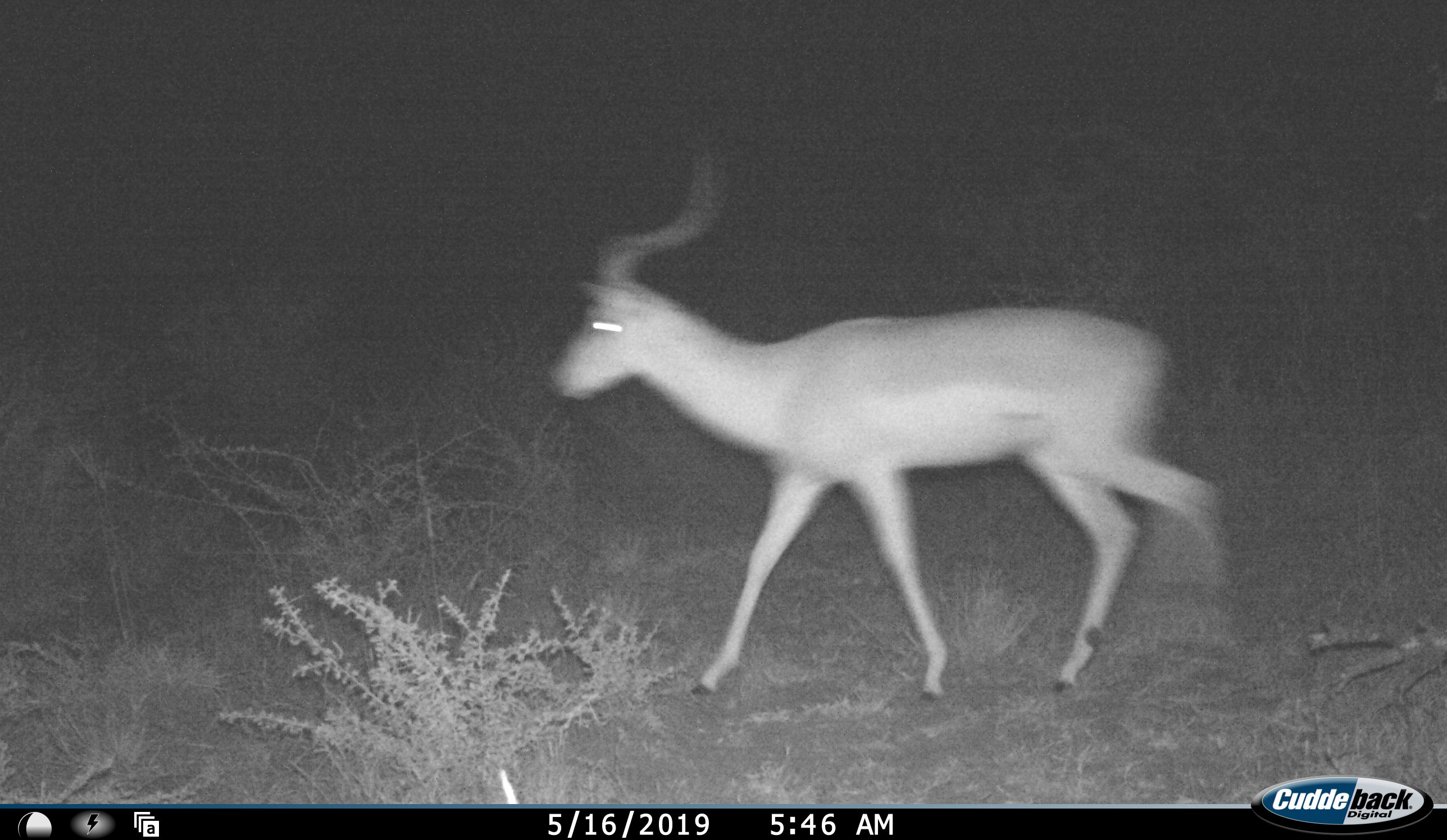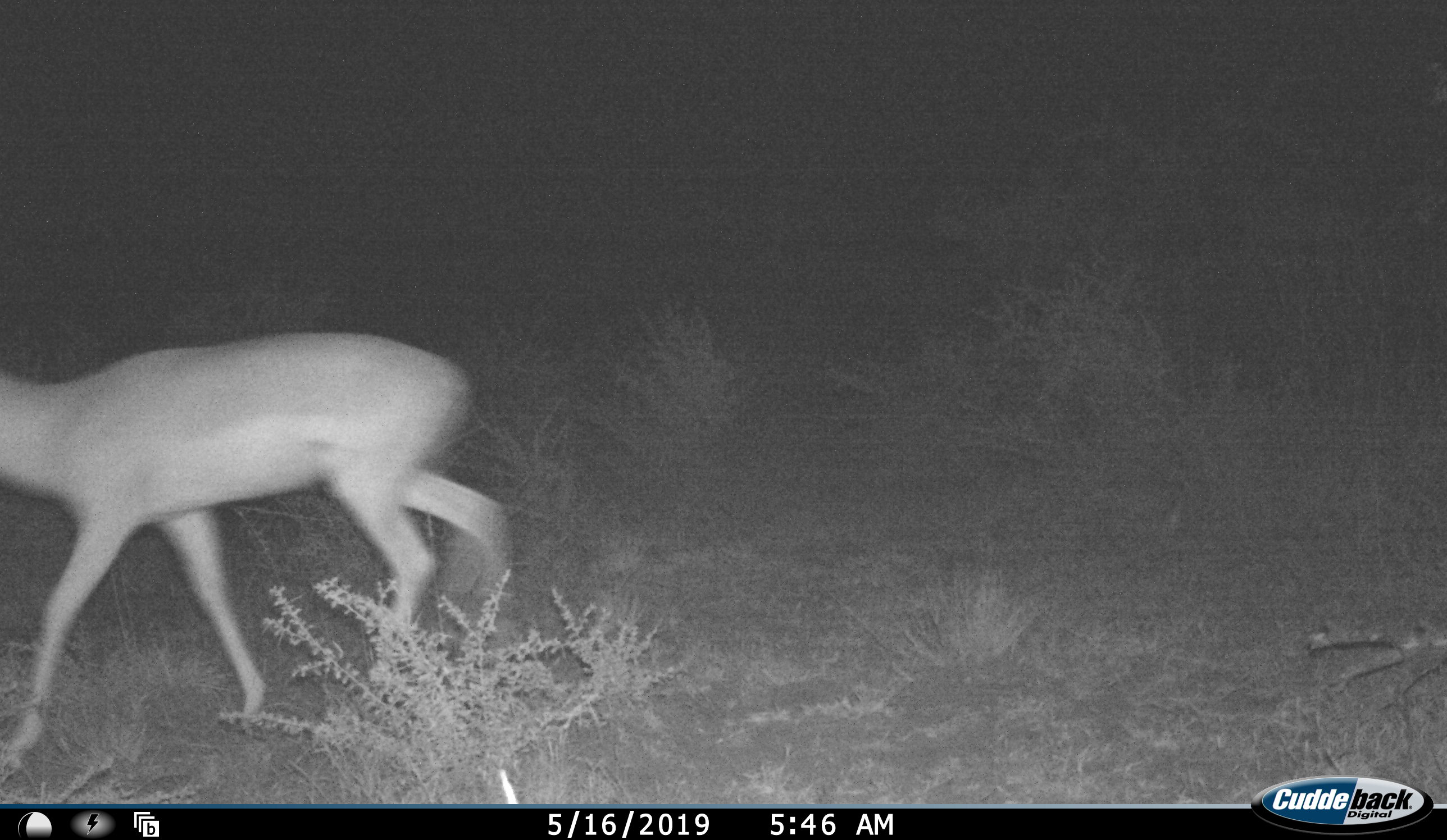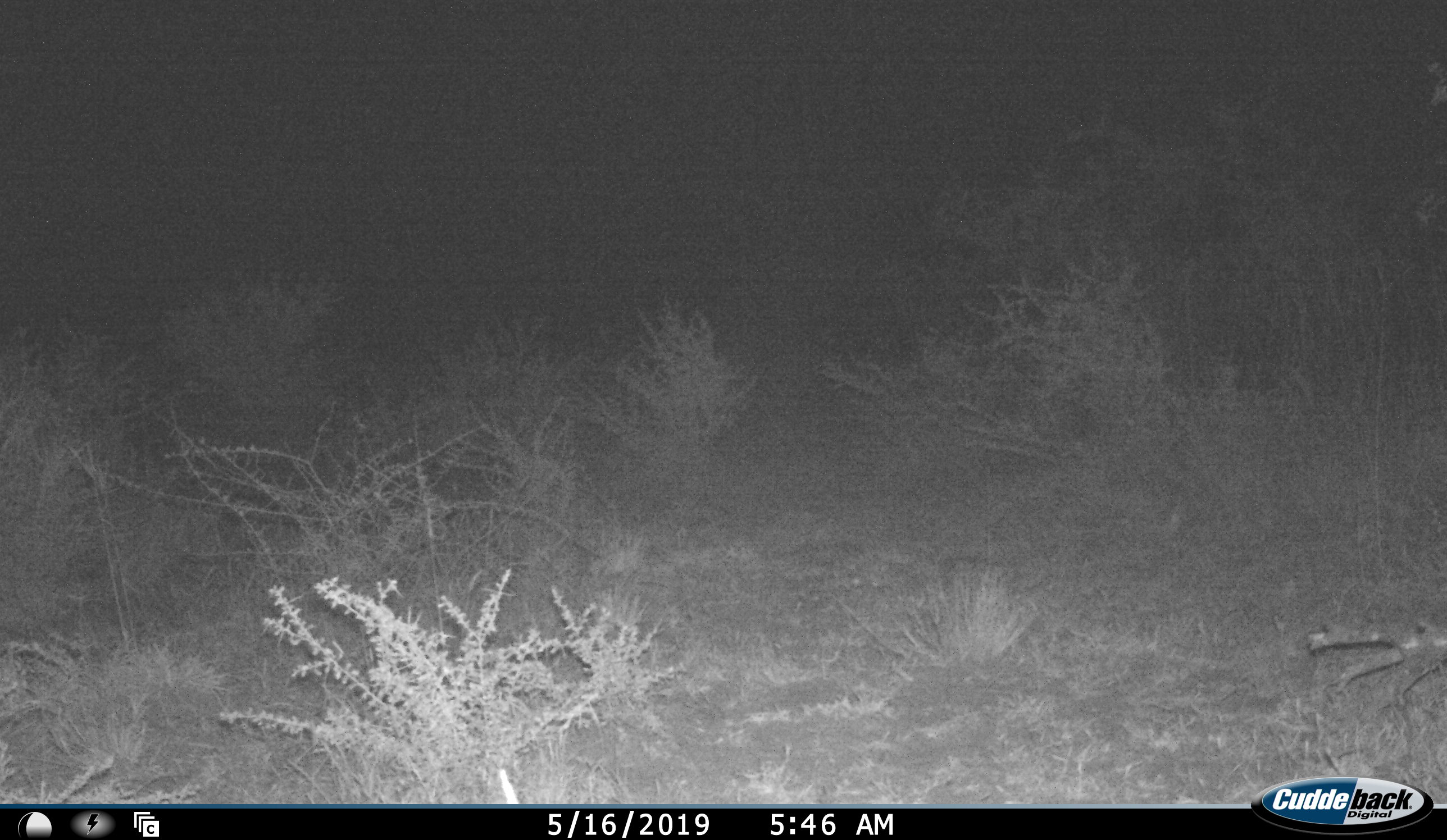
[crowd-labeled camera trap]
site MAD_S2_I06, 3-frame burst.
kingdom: Animalia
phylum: Chordata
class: Mammalia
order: Artiodactyla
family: Bovidae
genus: Aepyceros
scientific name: Aepyceros melampus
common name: impala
Impala (Aepyceros melampus), count 1. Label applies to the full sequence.